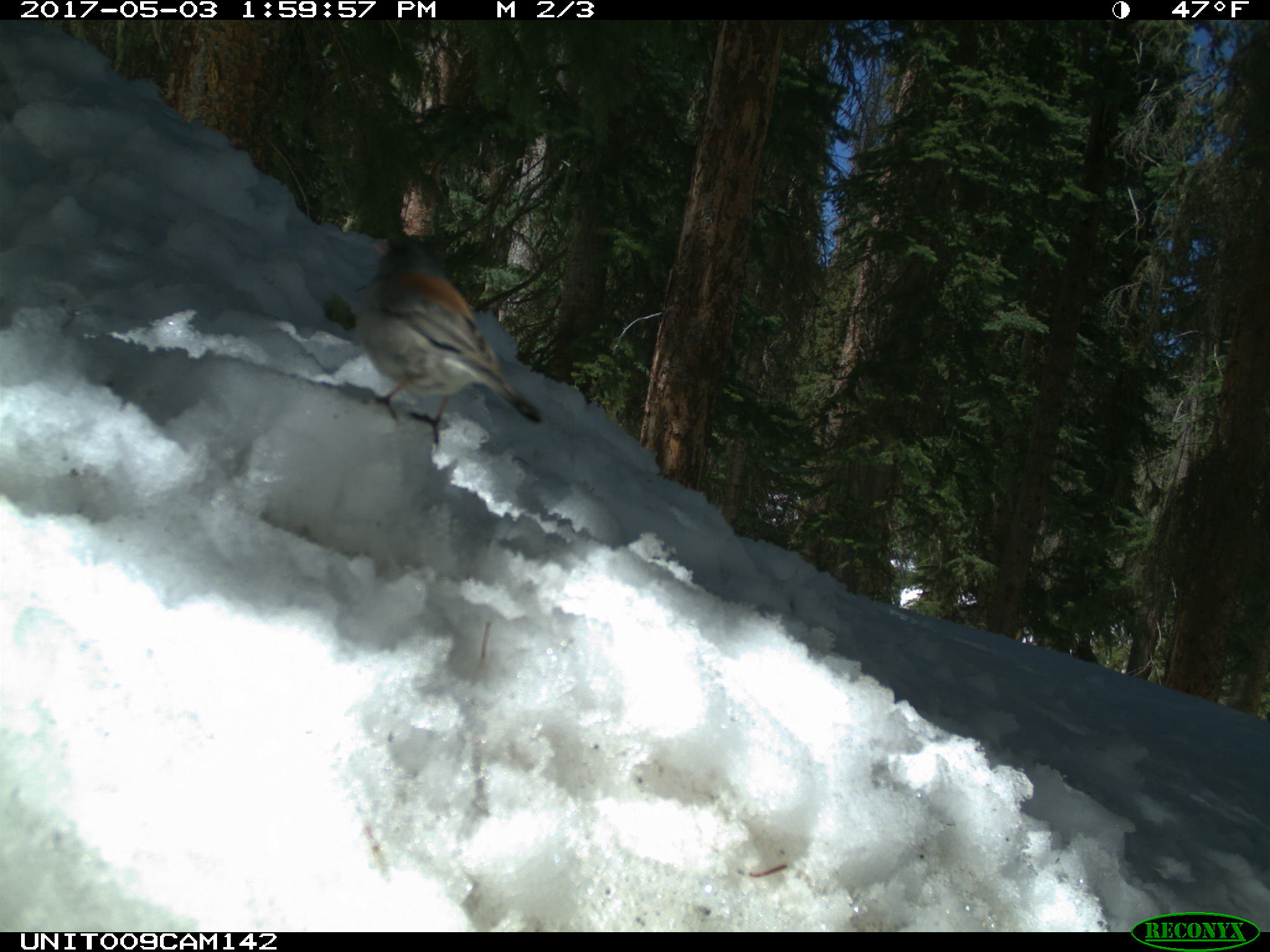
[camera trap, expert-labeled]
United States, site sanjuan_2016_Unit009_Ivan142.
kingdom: Animalia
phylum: Chordata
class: Aves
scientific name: Aves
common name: birds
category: unidentified bird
Unidentified bird (birds) (Aves).